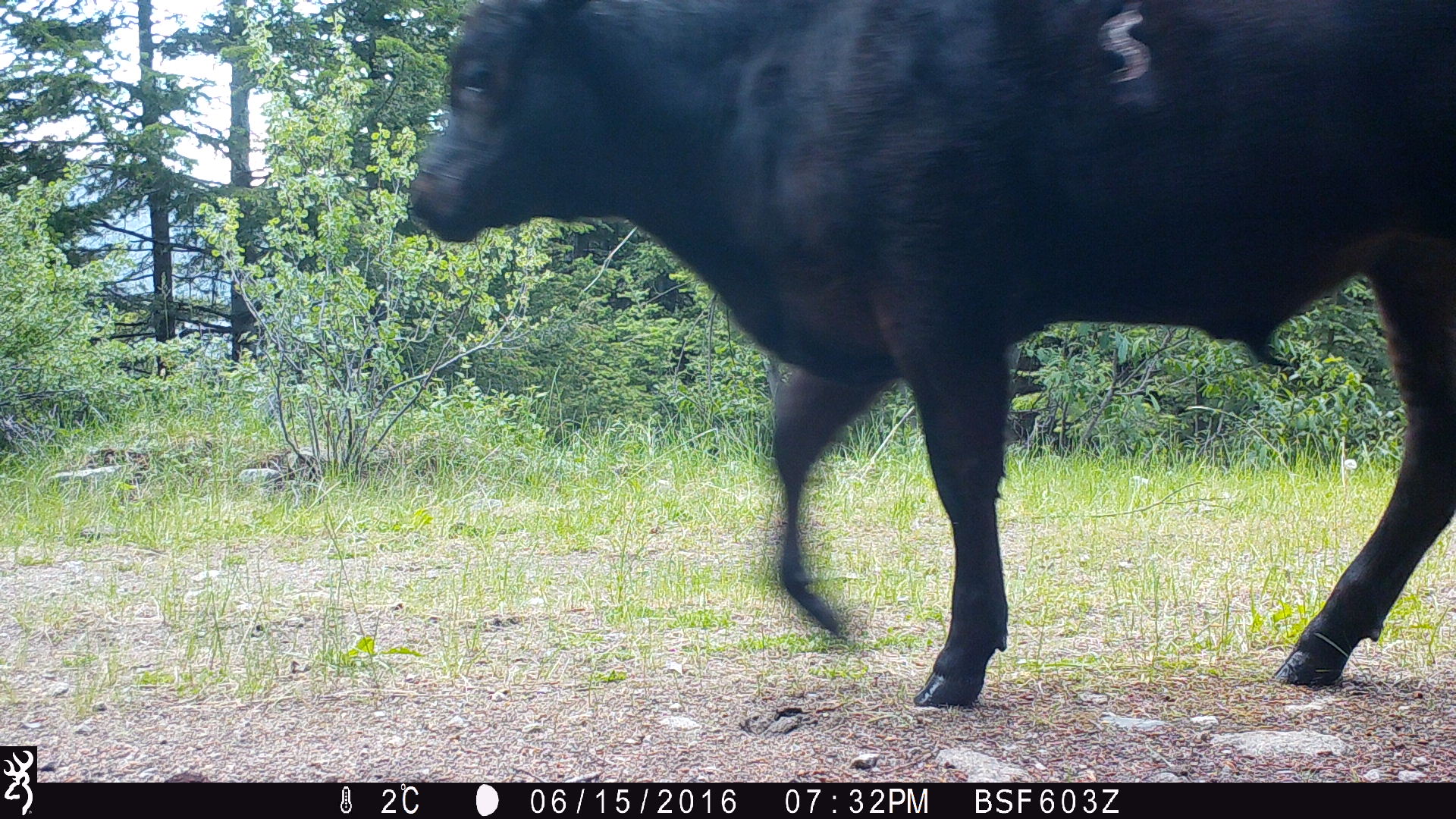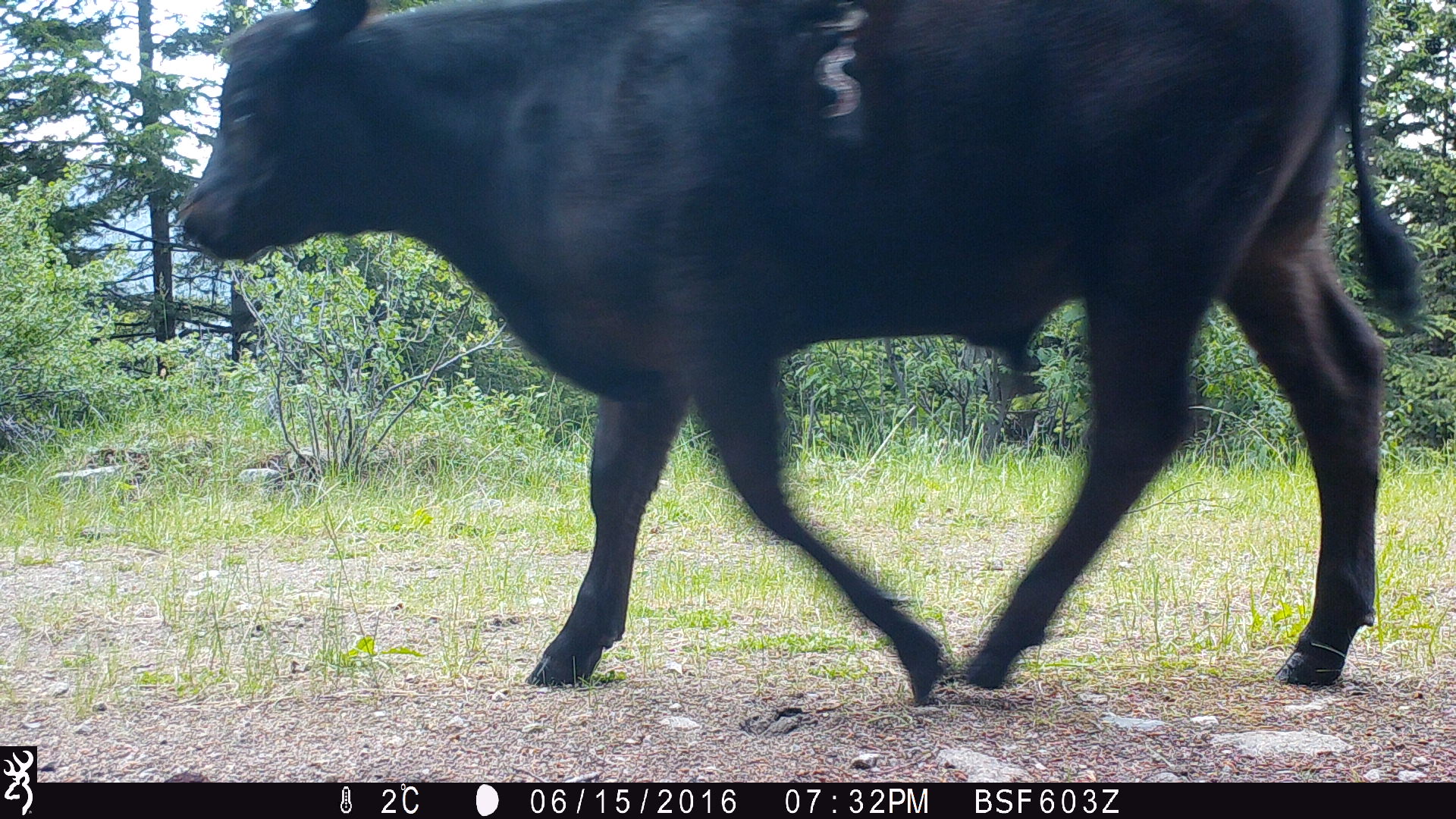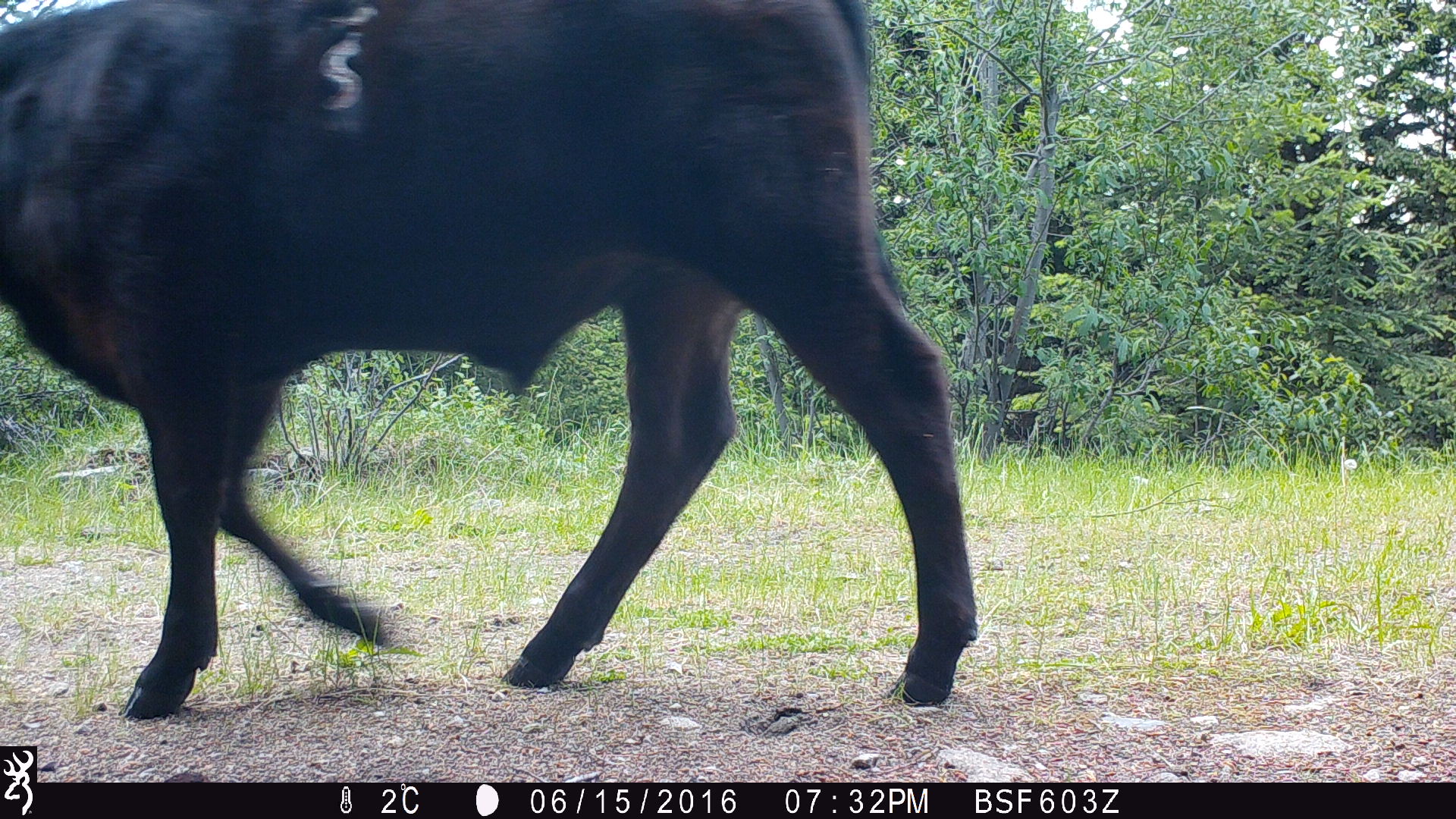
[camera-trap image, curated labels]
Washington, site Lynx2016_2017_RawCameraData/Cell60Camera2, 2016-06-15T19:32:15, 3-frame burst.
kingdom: Animalia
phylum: Chordata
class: Mammalia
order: Artiodactyla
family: Bovidae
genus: Bos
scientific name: Bos taurus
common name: domestic cattle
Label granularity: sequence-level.